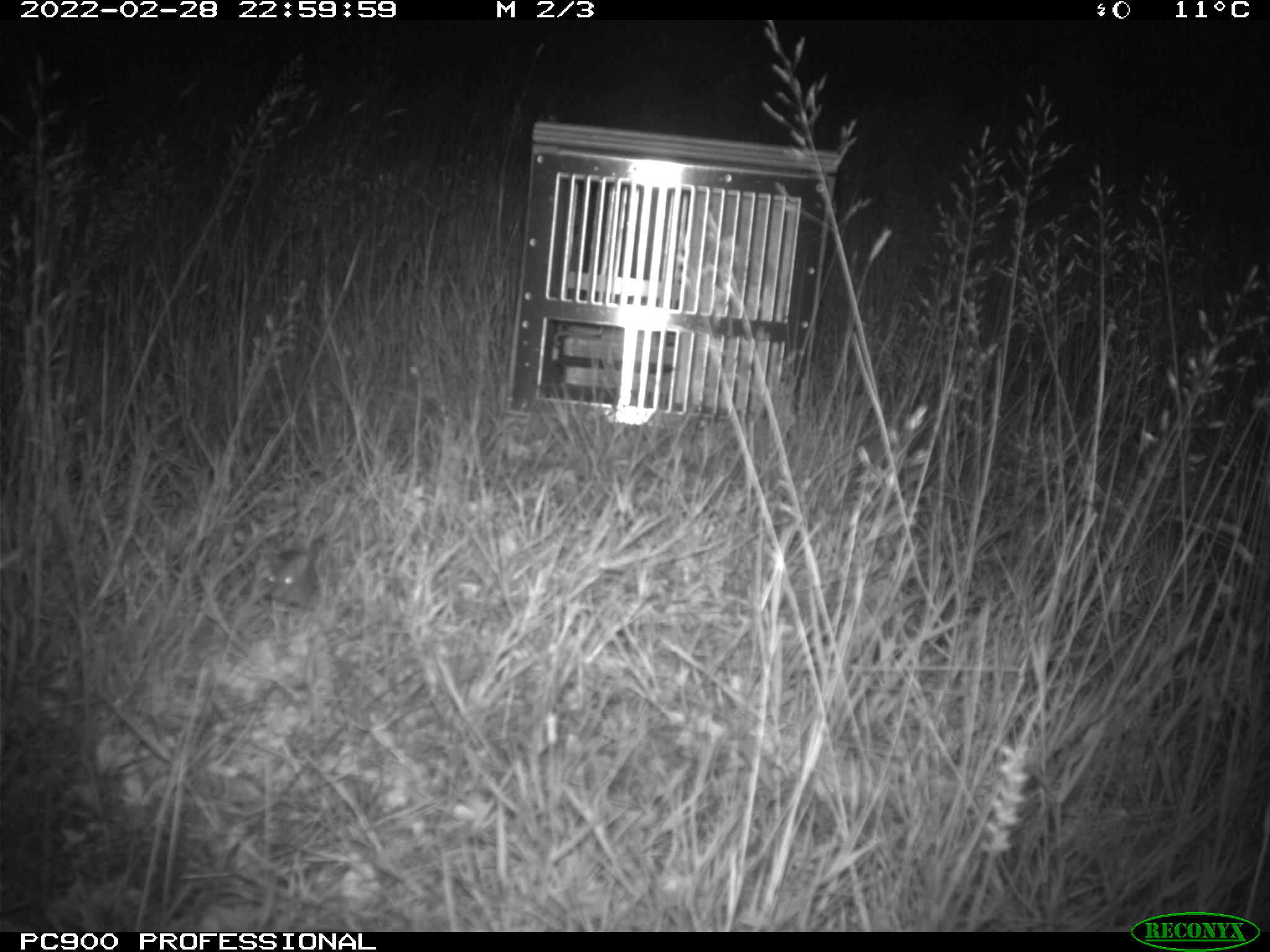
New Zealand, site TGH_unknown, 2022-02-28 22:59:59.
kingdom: Animalia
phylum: Chordata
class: Mammalia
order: Rodentia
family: Muridae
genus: Mus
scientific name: Mus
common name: mouse